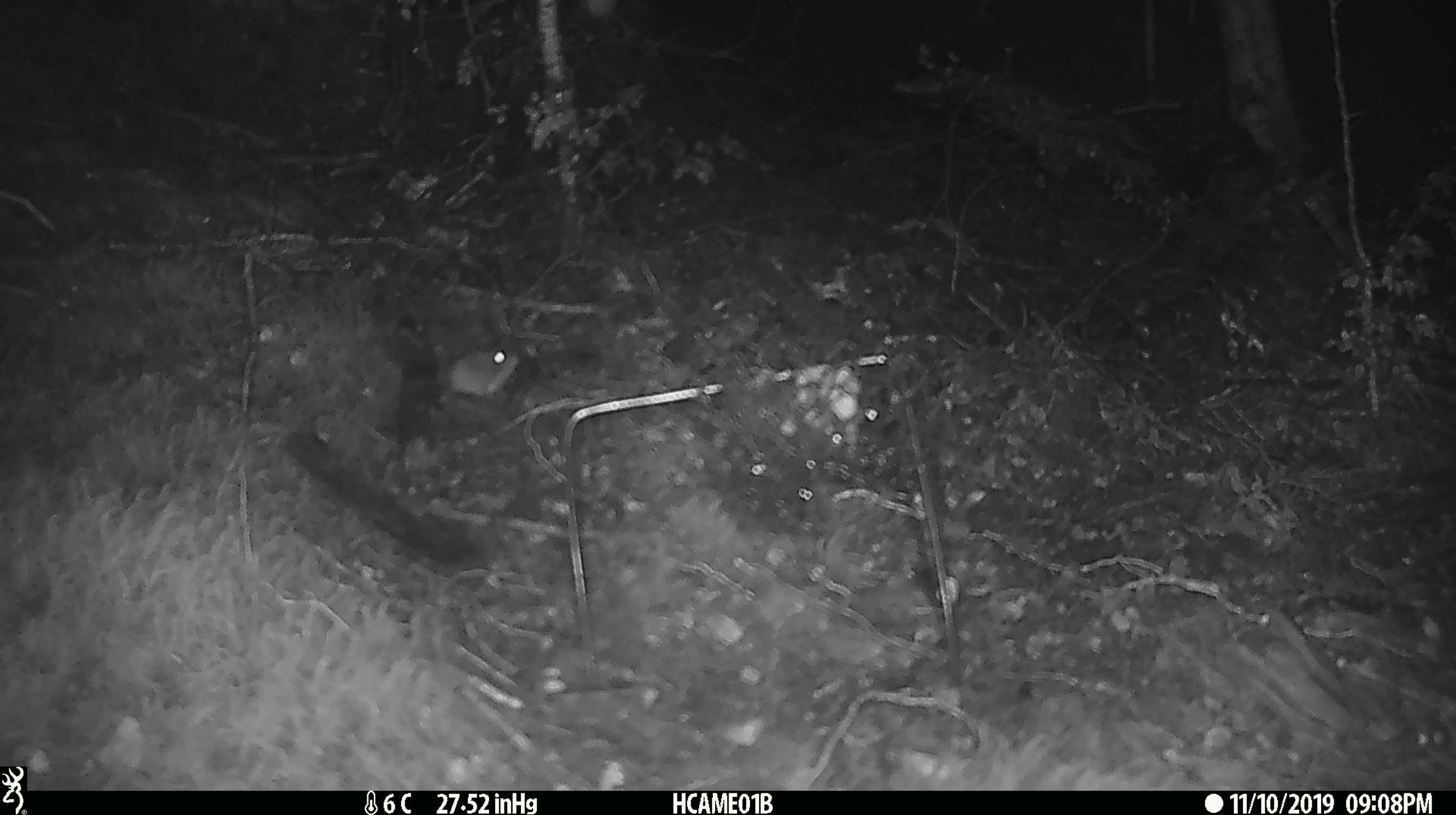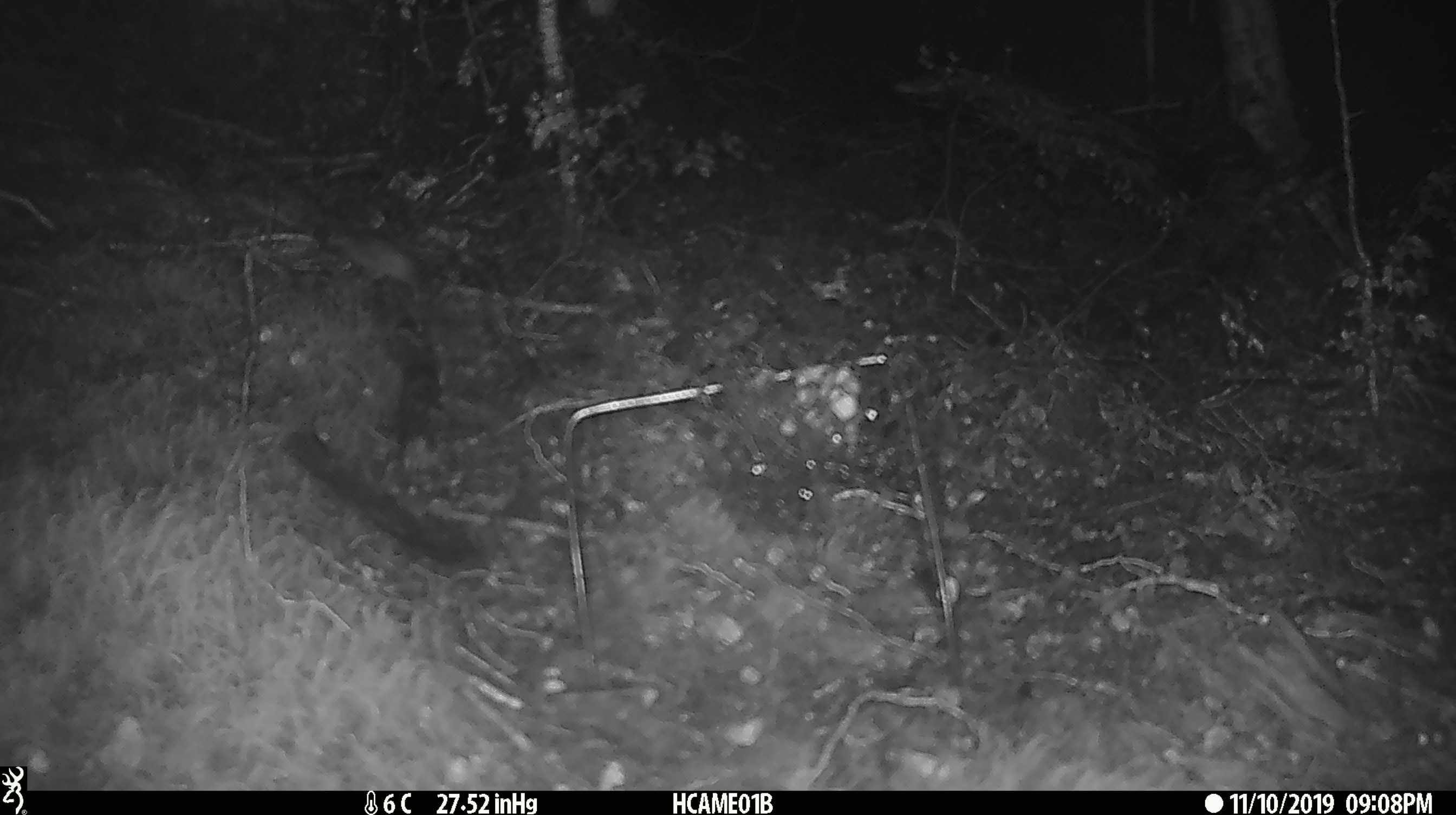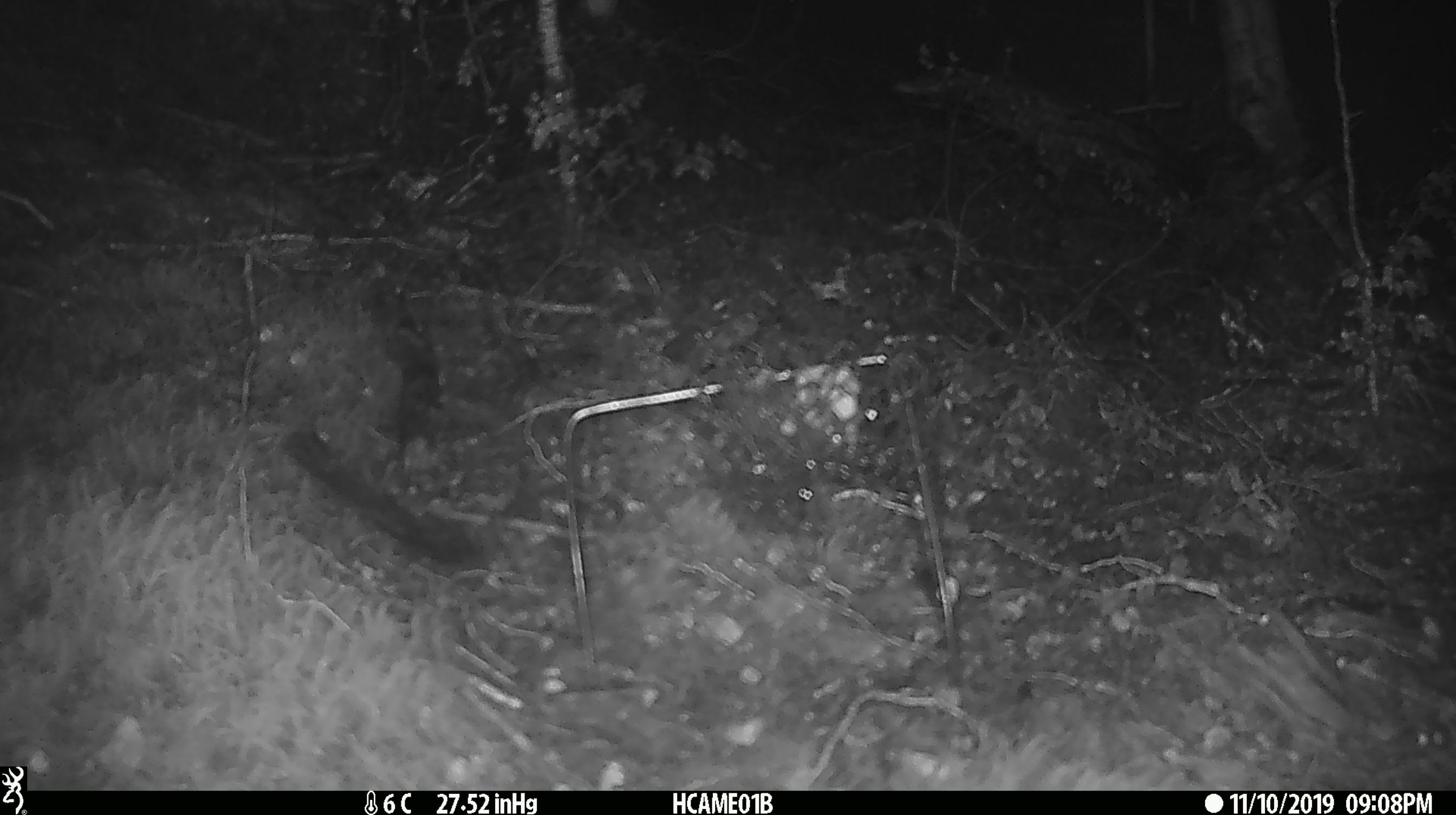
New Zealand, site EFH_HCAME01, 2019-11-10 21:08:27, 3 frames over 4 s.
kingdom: Animalia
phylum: Chordata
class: Mammalia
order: Rodentia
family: Muridae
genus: Mus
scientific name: Mus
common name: mouse